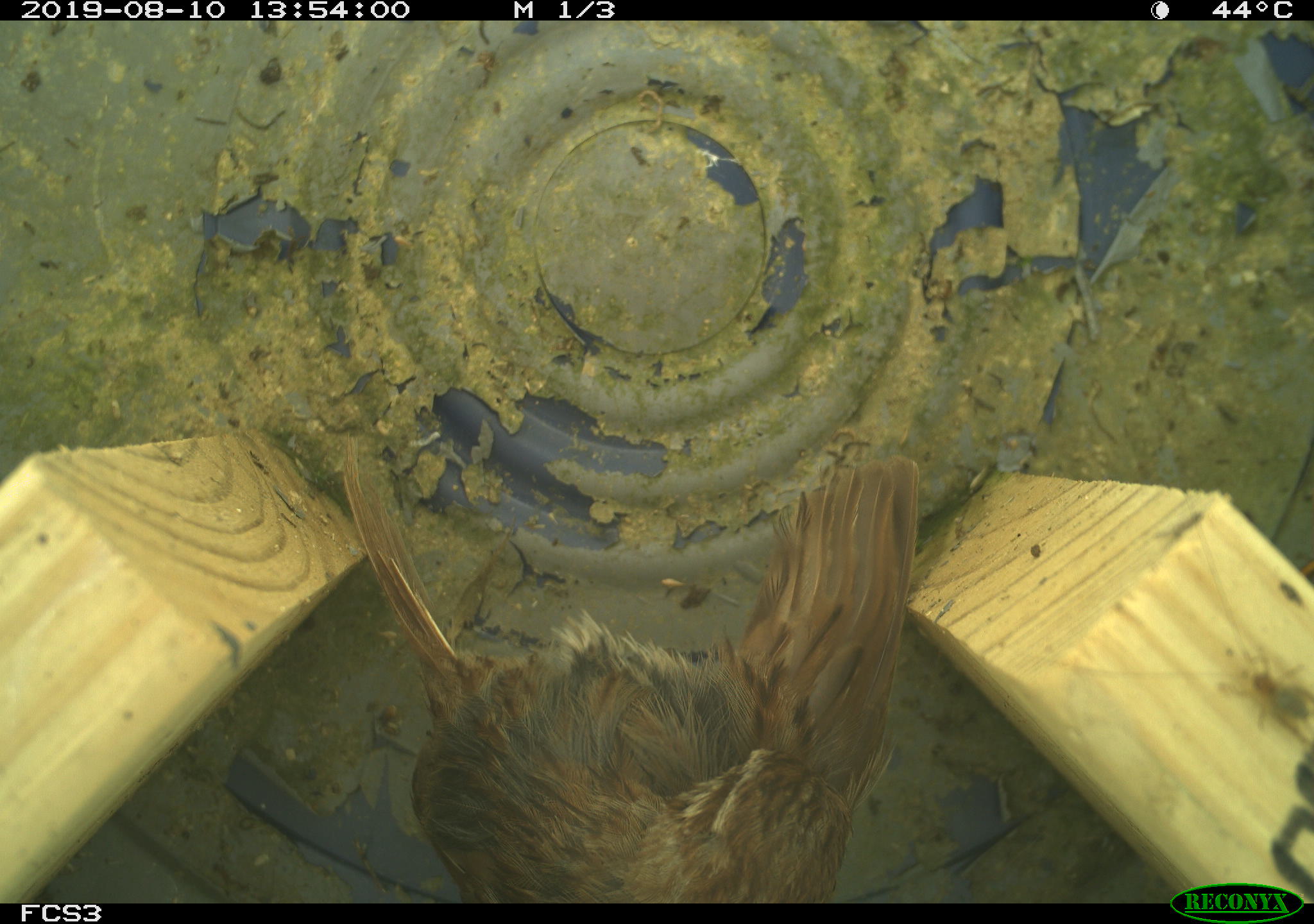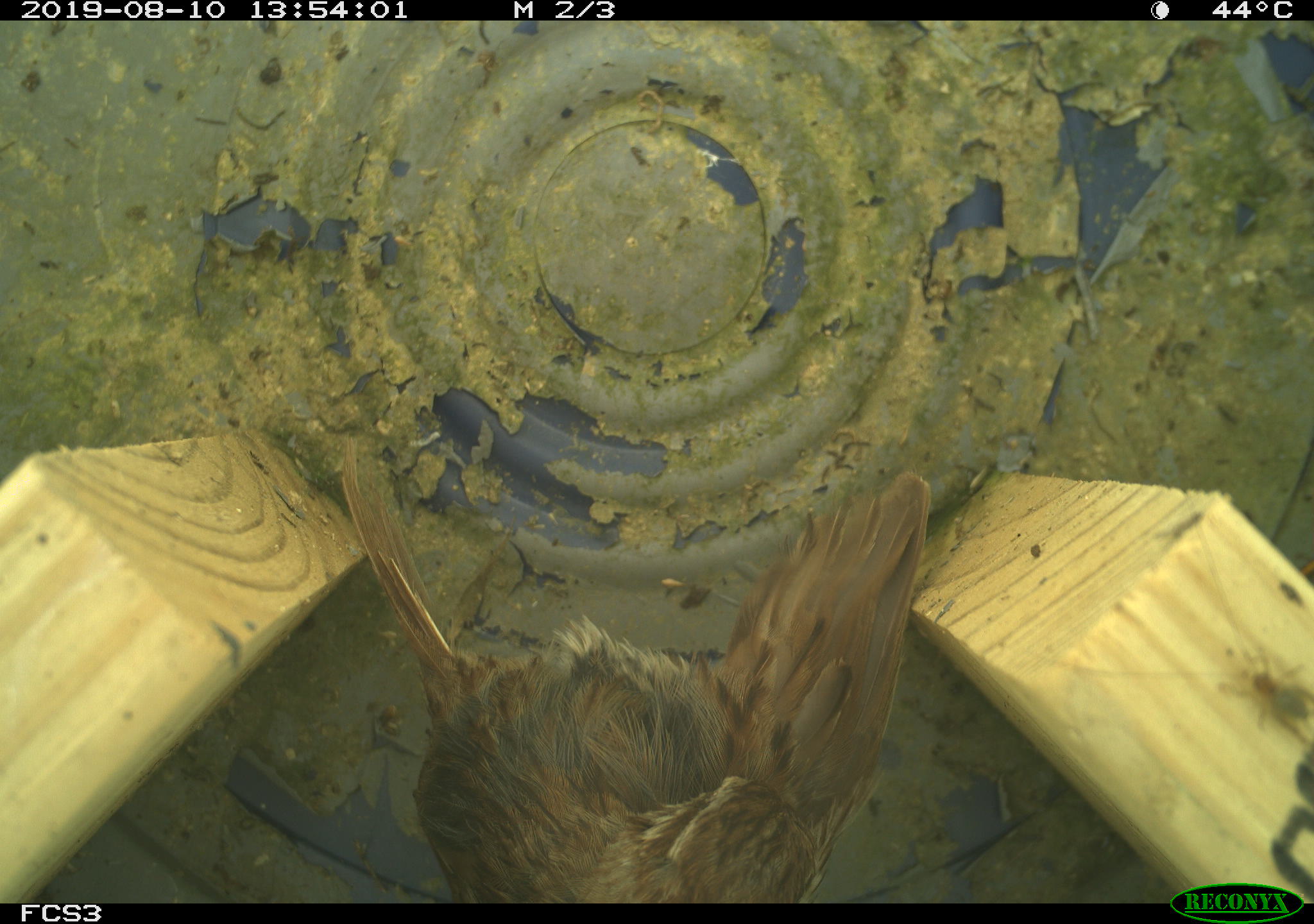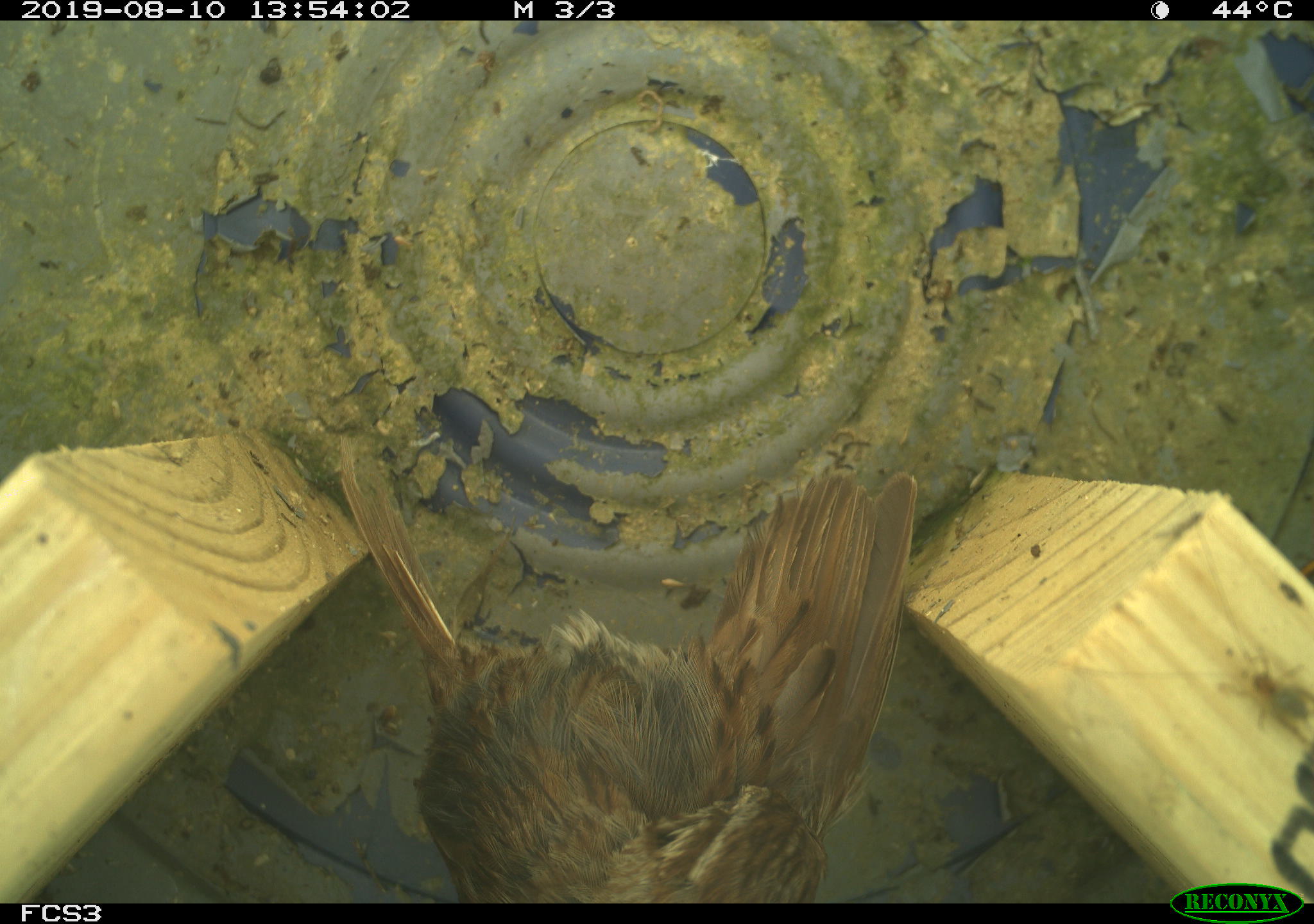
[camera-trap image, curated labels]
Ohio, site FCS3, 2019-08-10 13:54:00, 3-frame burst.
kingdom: Animalia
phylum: Chordata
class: Aves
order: Passeriformes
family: Passerellidae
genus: Melospiza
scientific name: Melospiza melodia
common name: song sparrow